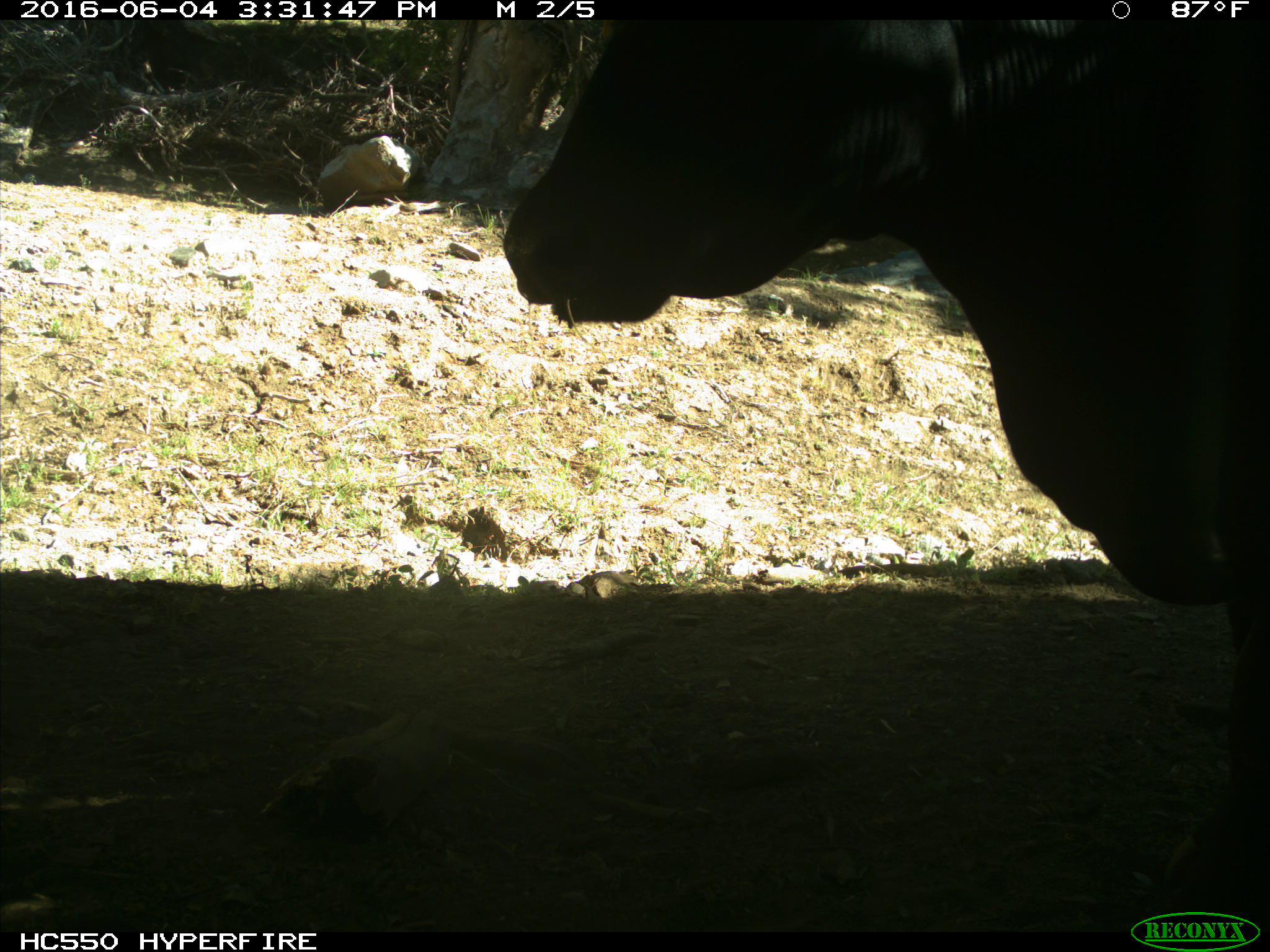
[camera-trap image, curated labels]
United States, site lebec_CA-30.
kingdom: Animalia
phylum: Chordata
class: Mammalia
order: Artiodactyla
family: Bovidae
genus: Bos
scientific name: Bos taurus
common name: domestic cow